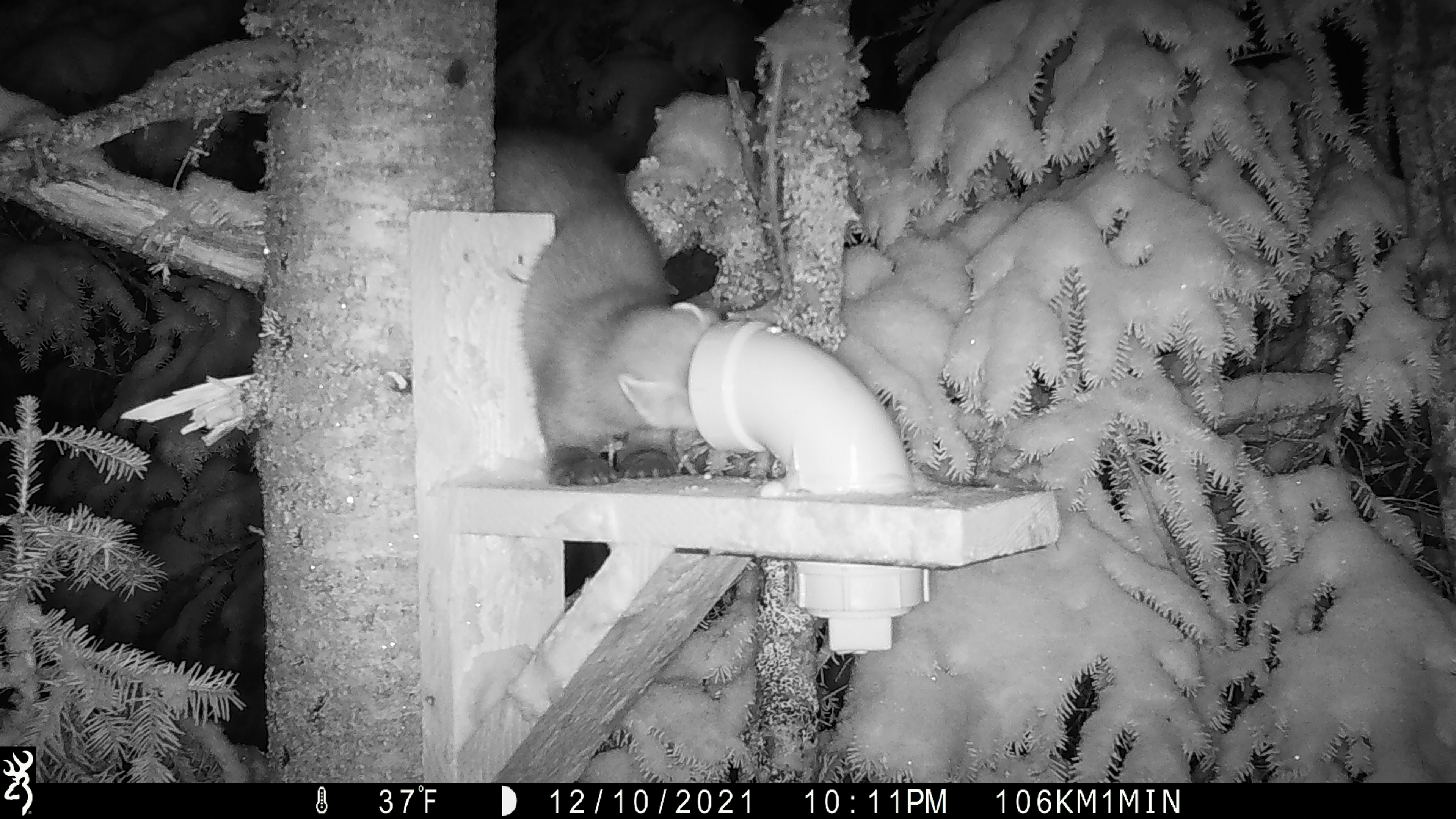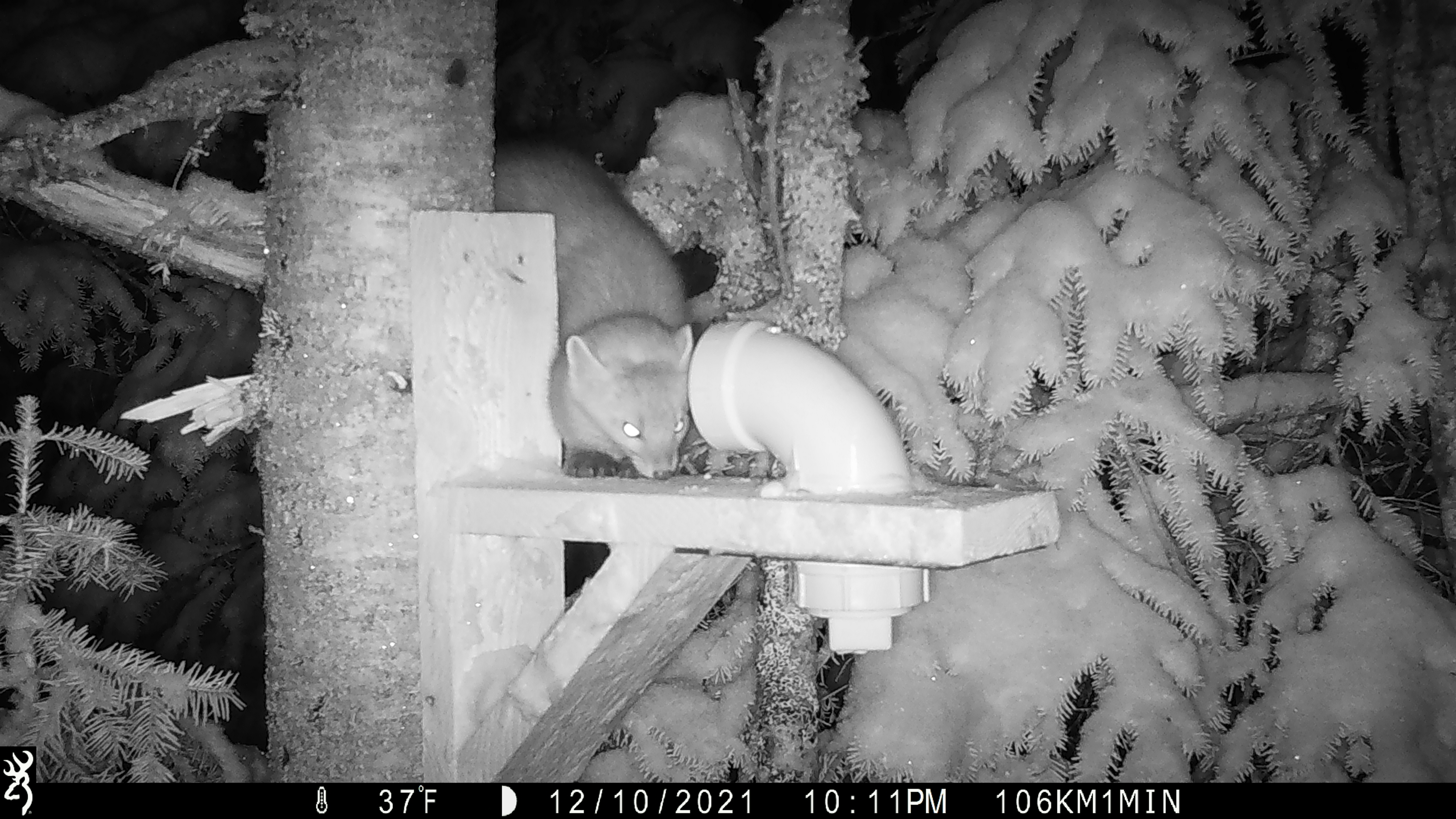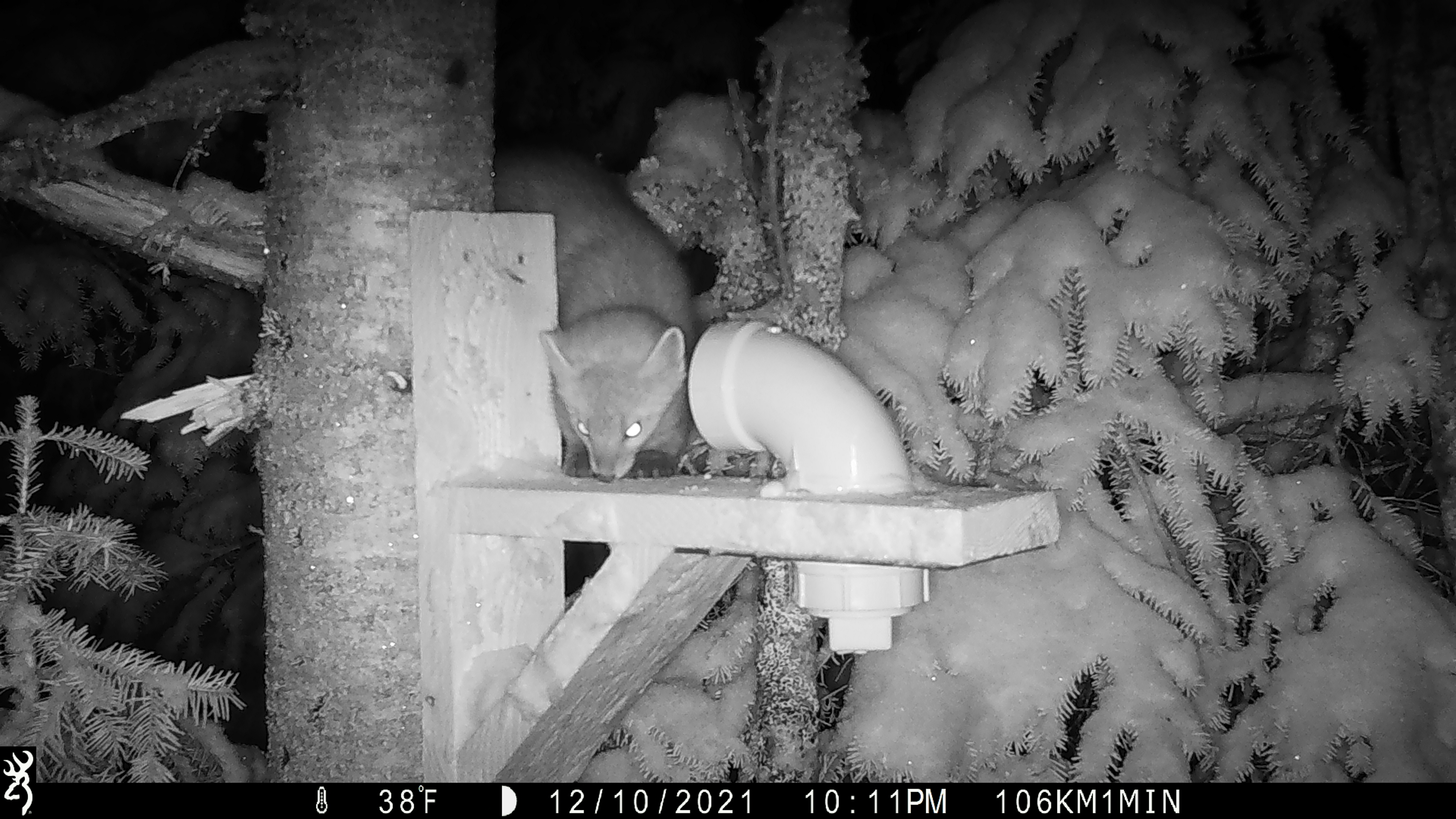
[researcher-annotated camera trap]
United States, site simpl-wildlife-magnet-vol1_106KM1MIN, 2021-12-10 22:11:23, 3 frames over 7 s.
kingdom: Animalia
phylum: Chordata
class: Mammalia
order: Carnivora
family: Mustelidae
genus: Martes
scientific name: Martes americana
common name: american marten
American marten (Martes americana).